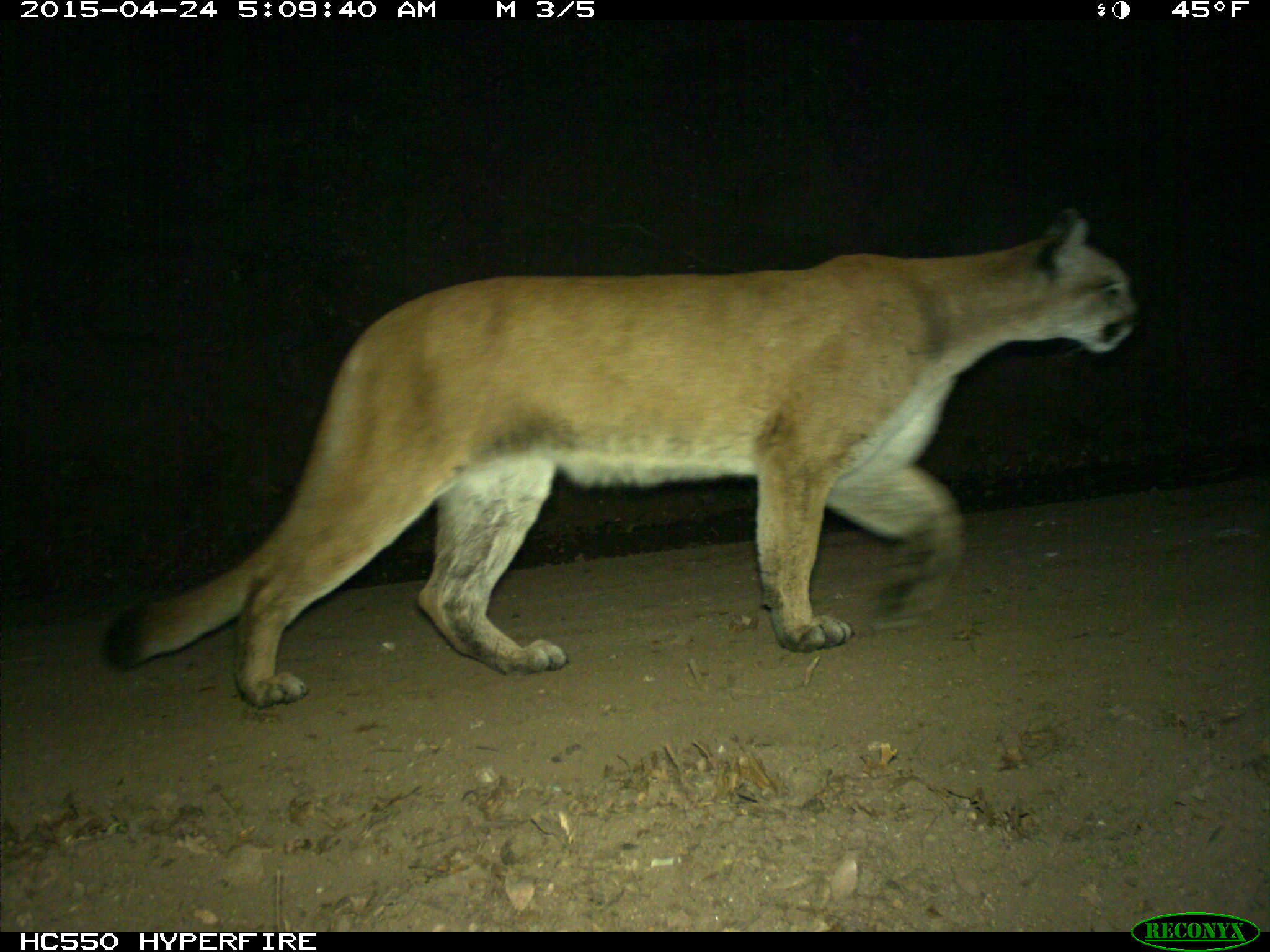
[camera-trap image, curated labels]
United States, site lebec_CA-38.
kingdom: Animalia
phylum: Chordata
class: Mammalia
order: Carnivora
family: Felidae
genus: Puma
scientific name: Puma concolor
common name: mountain lion